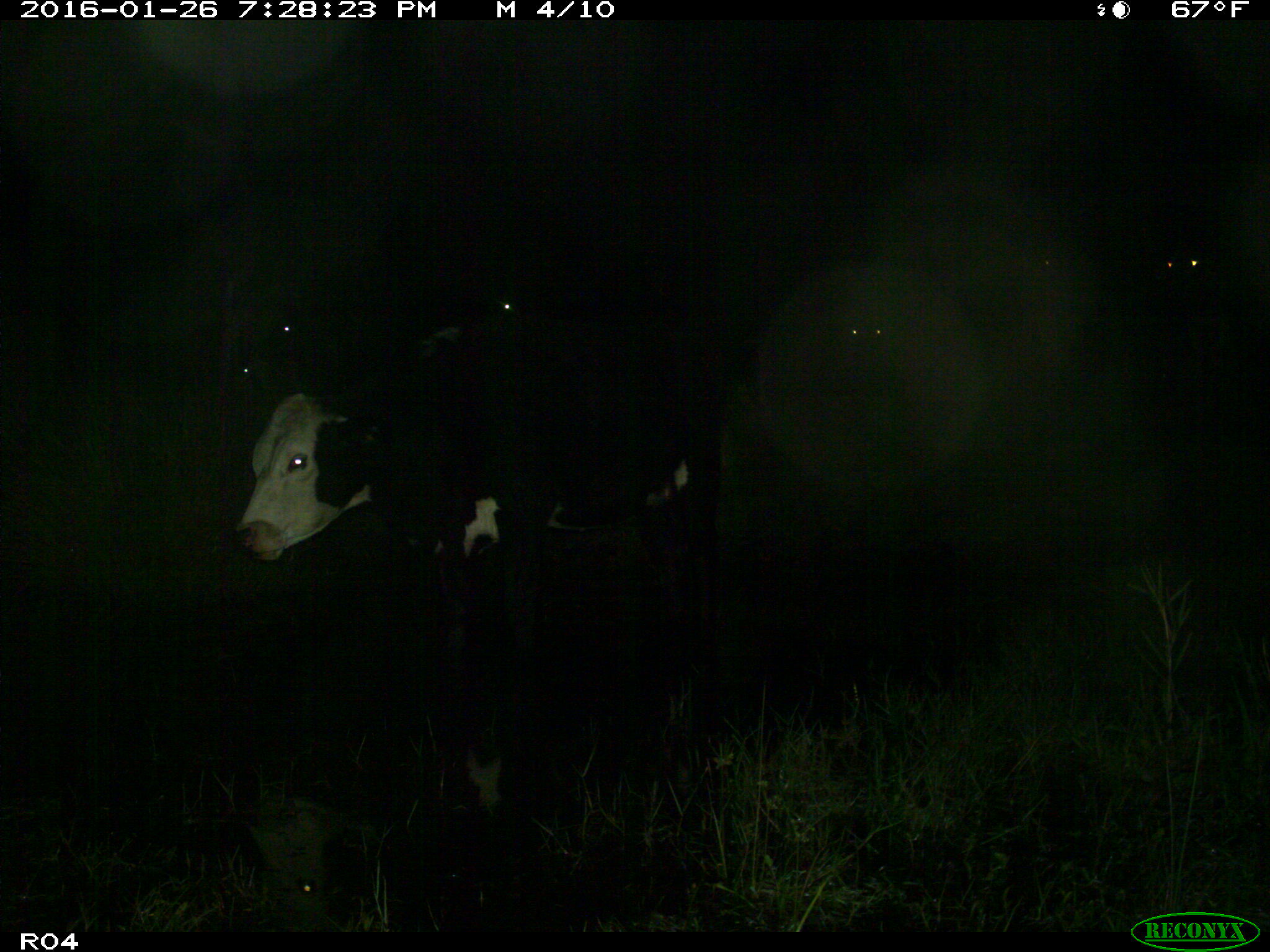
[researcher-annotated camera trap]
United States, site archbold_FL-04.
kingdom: Animalia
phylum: Chordata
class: Mammalia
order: Artiodactyla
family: Bovidae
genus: Bos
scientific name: Bos taurus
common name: domestic cow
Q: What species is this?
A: Bos taurus (domestic cow).